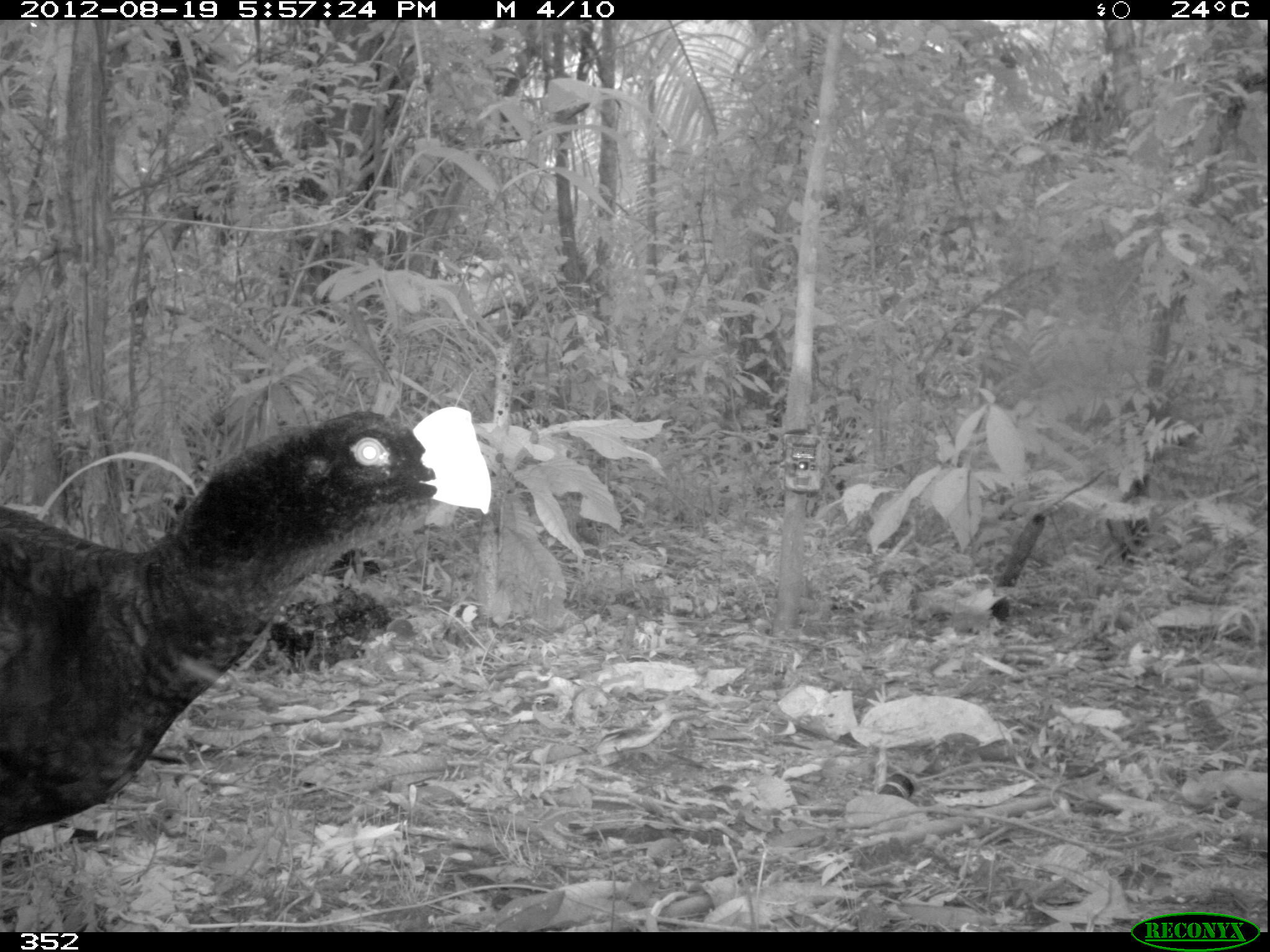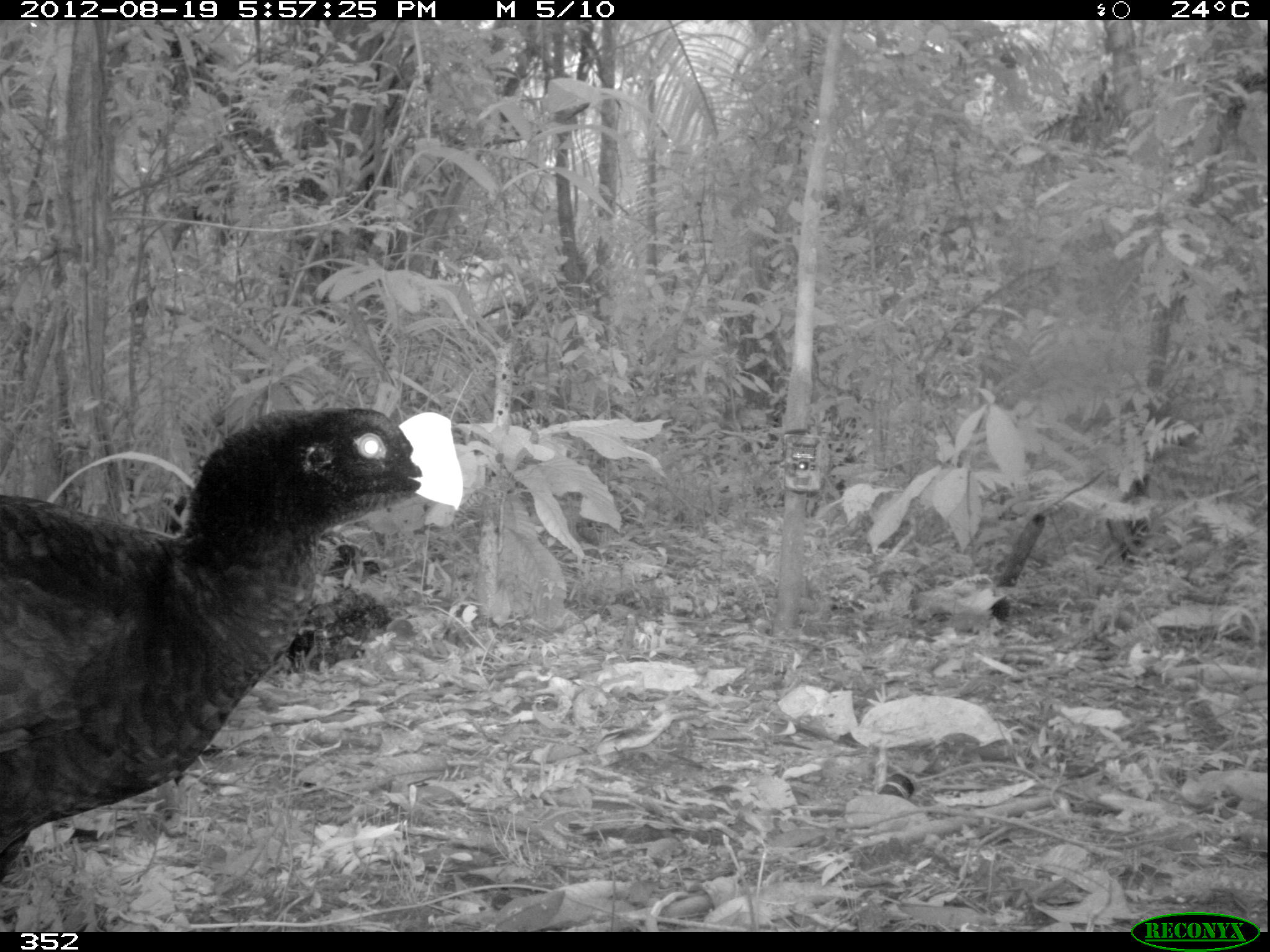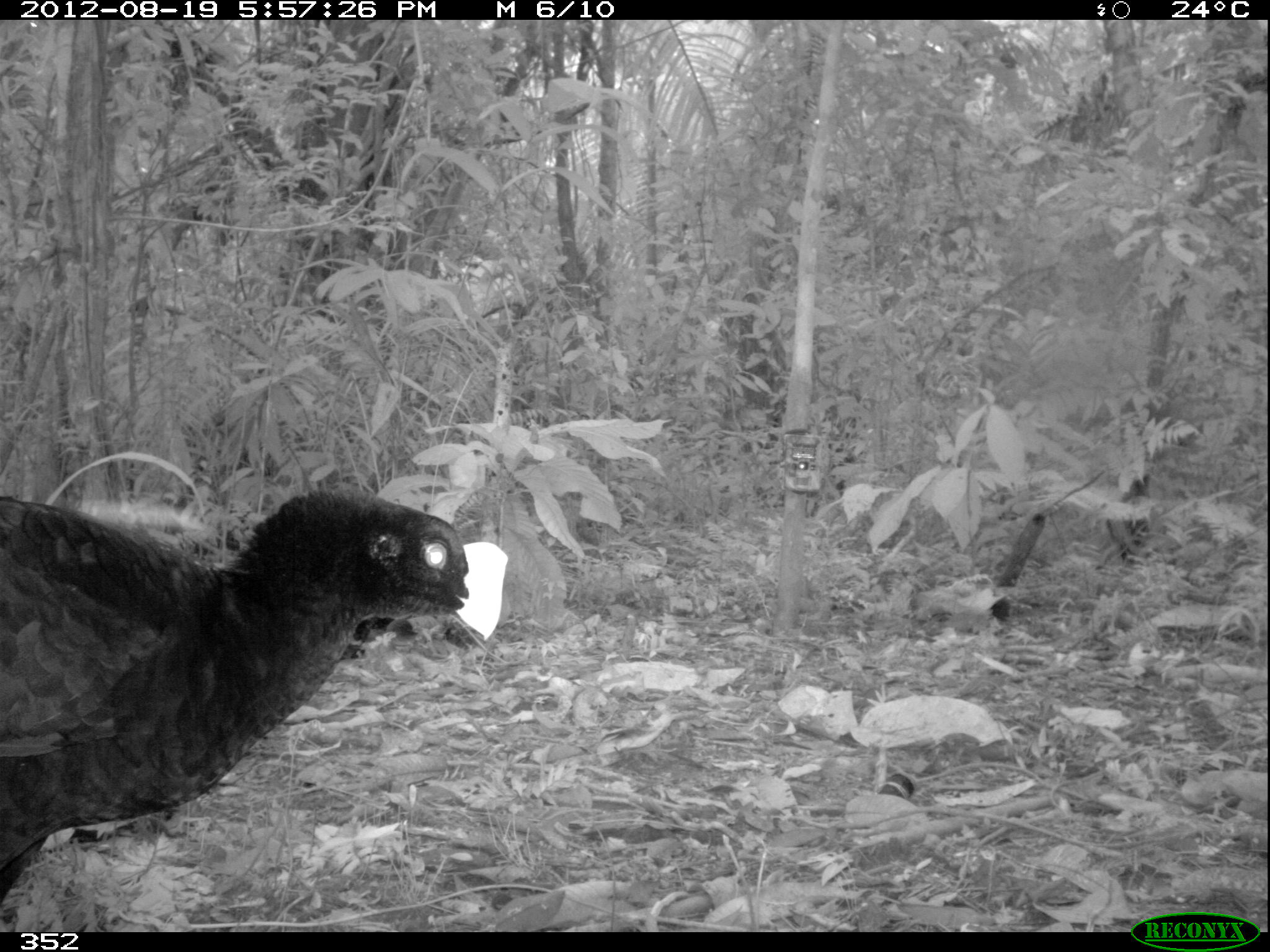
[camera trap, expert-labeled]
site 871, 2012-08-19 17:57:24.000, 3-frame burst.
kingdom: Animalia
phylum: Chordata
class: Aves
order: Galliformes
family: Cracidae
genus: Mitu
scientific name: Mitu tuberosum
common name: razor-billed curassow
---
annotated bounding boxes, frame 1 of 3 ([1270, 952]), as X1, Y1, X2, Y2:
mitu tuberosum: 0, 400, 494, 840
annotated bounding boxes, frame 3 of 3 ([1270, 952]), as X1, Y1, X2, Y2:
mitu tuberosum: 0, 479, 509, 905